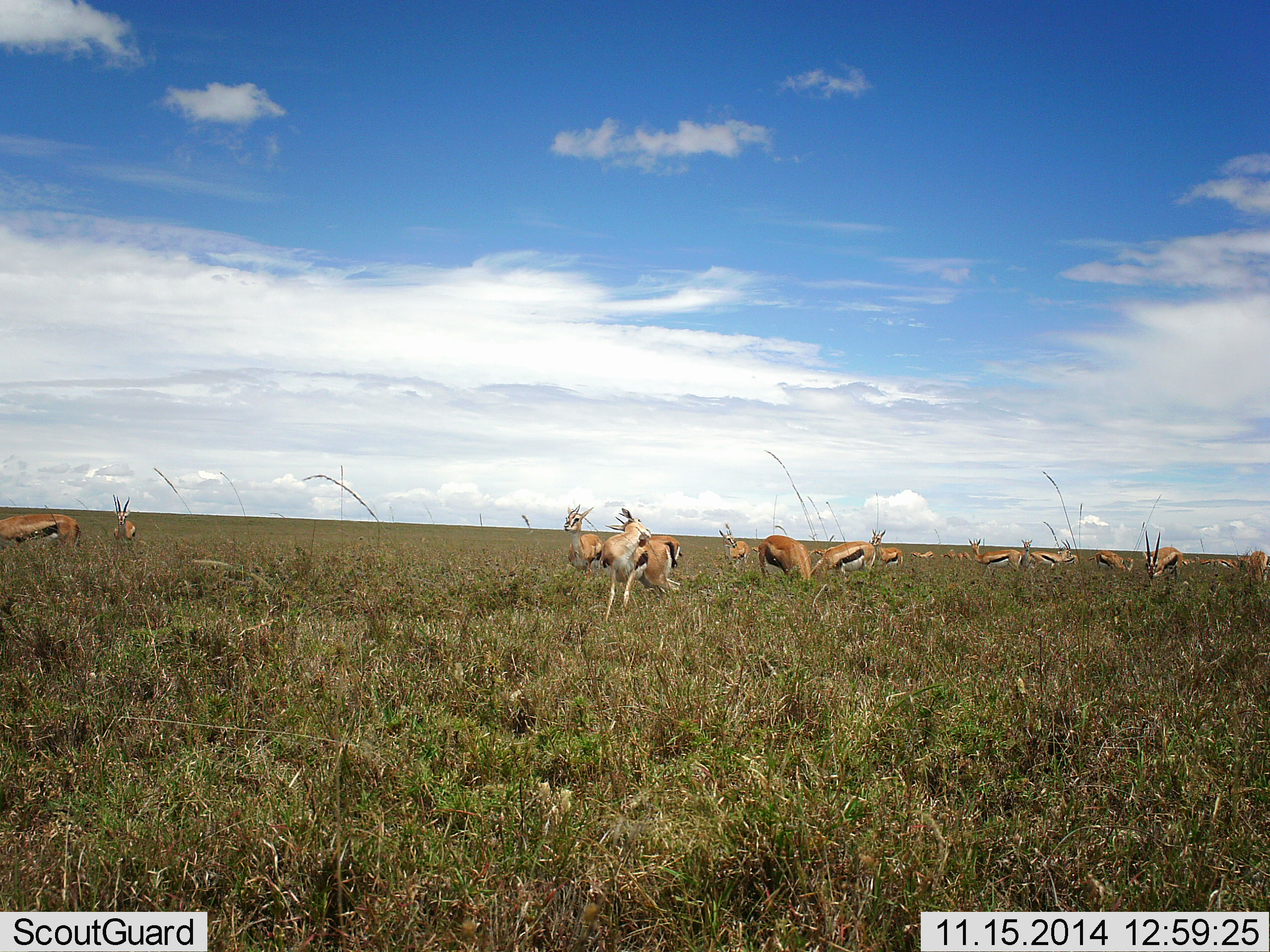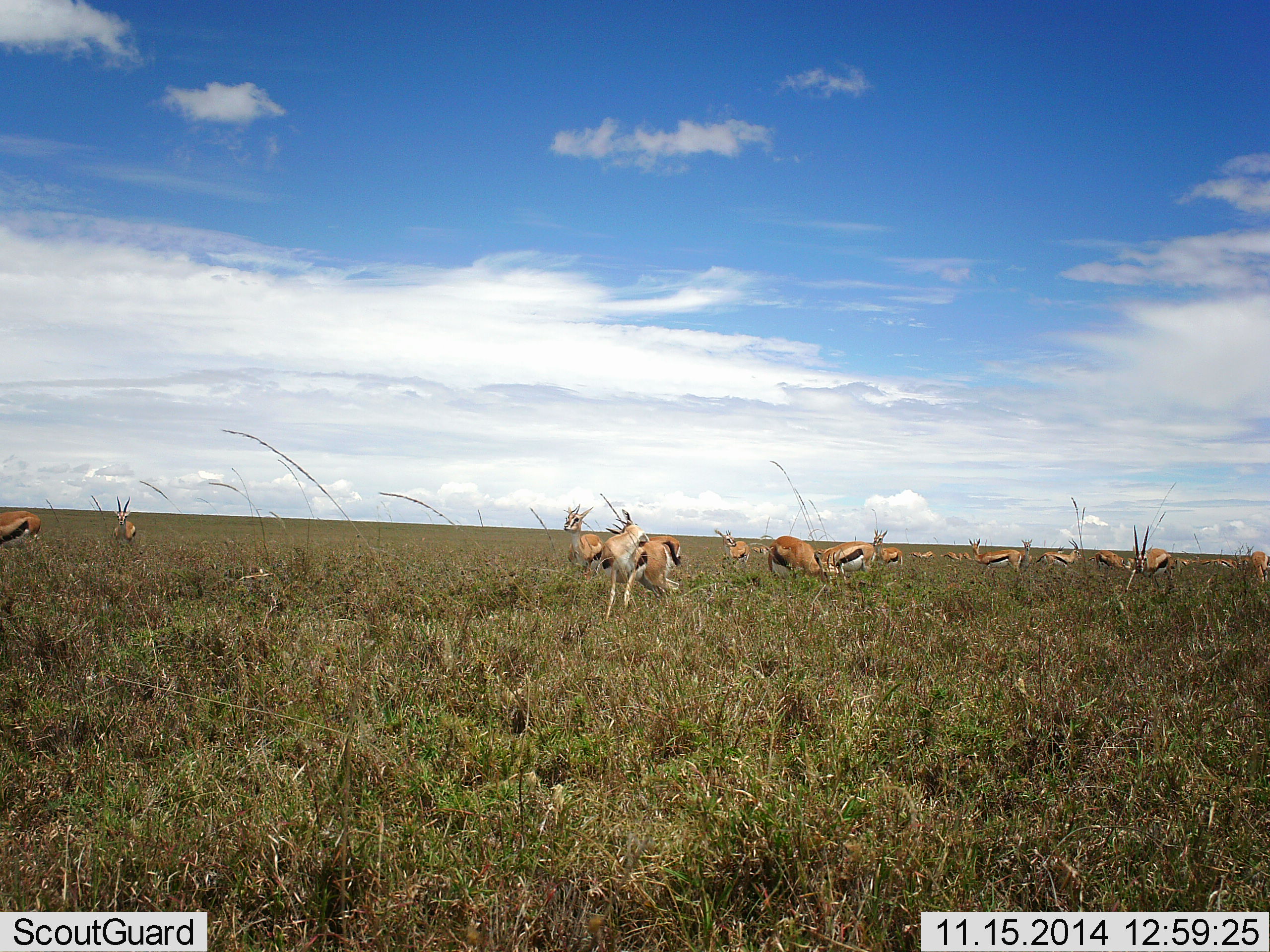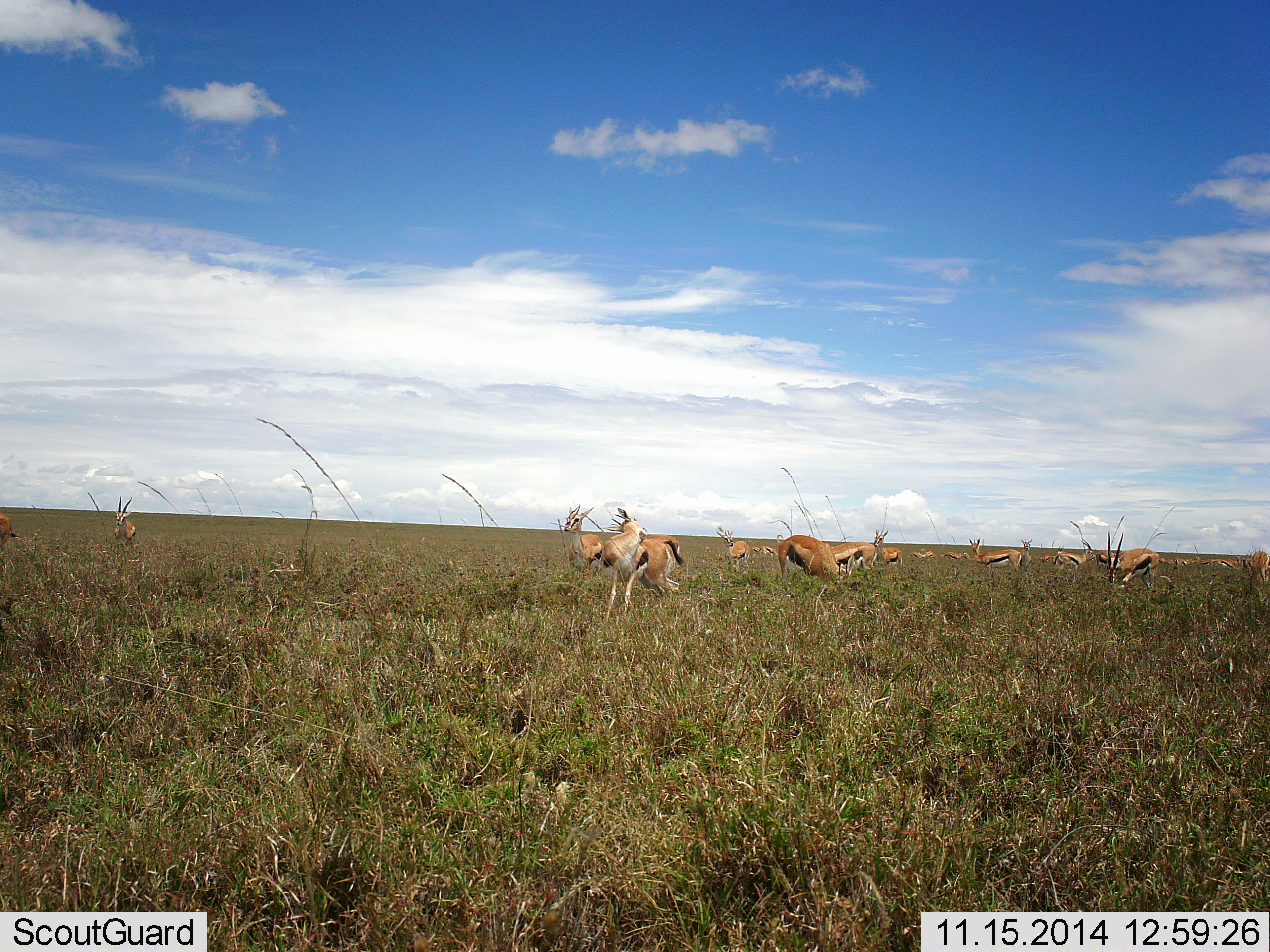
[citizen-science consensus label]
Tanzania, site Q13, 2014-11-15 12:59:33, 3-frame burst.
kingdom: Animalia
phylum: Chordata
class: Mammalia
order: Artiodactyla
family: Bovidae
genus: Eudorcas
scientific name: Eudorcas thomsonii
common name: thomson's gazelle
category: gazellethomsons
Gazellethomsons (thomson's gazelle) (Eudorcas thomsonii), count 11-50. Behavior (volunteer vote fractions): standing 100%, resting 10%, moving 50%, interacting 10%. Young present (vote fraction): 0%. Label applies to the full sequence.